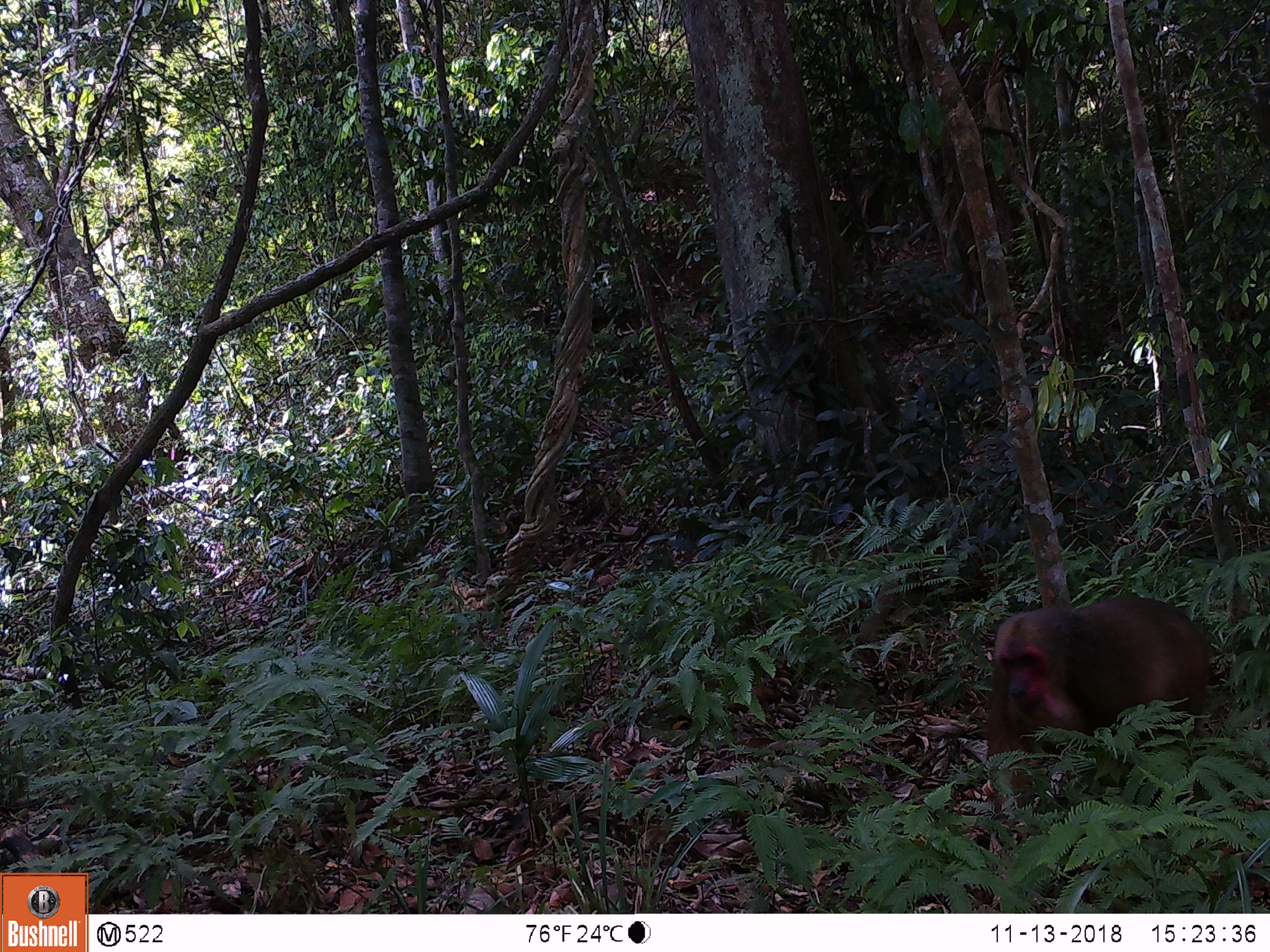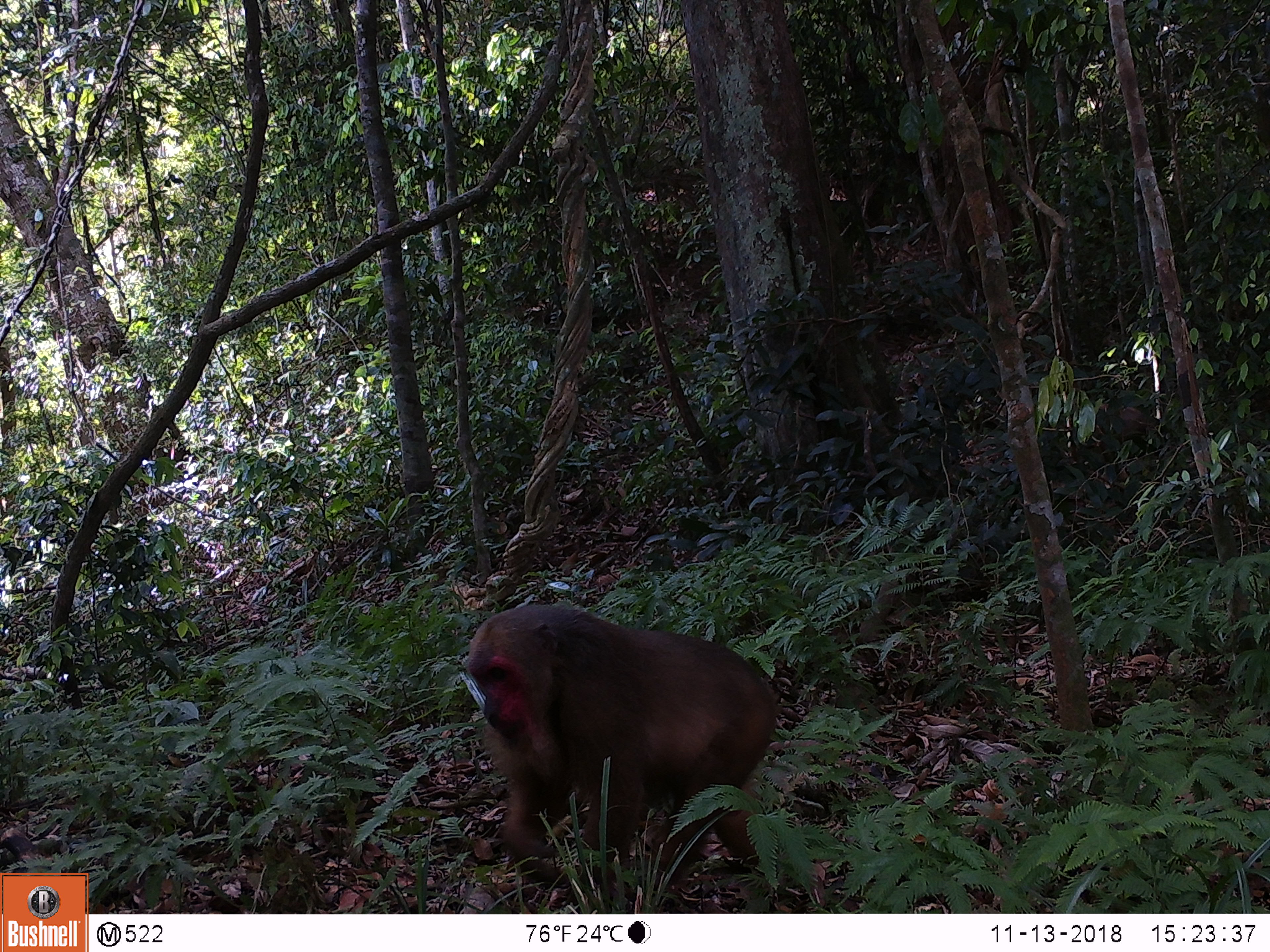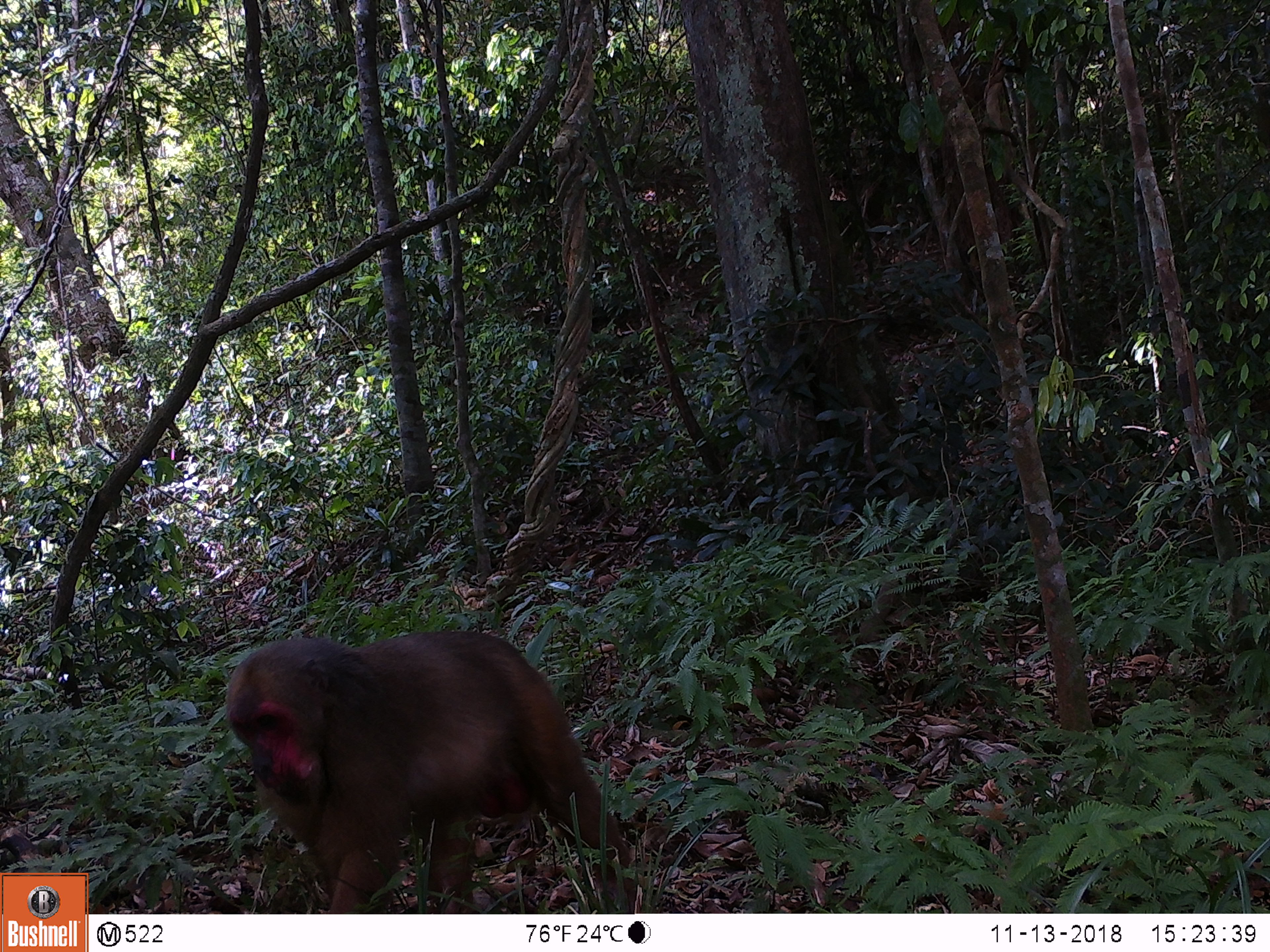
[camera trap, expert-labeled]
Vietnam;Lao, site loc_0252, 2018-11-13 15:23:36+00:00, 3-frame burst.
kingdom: Animalia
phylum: Chordata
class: Mammalia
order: Primates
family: Cercopithecidae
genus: Macaca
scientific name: Macaca arctoides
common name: stump-tailed macaque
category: stump tailed macaque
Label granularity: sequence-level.